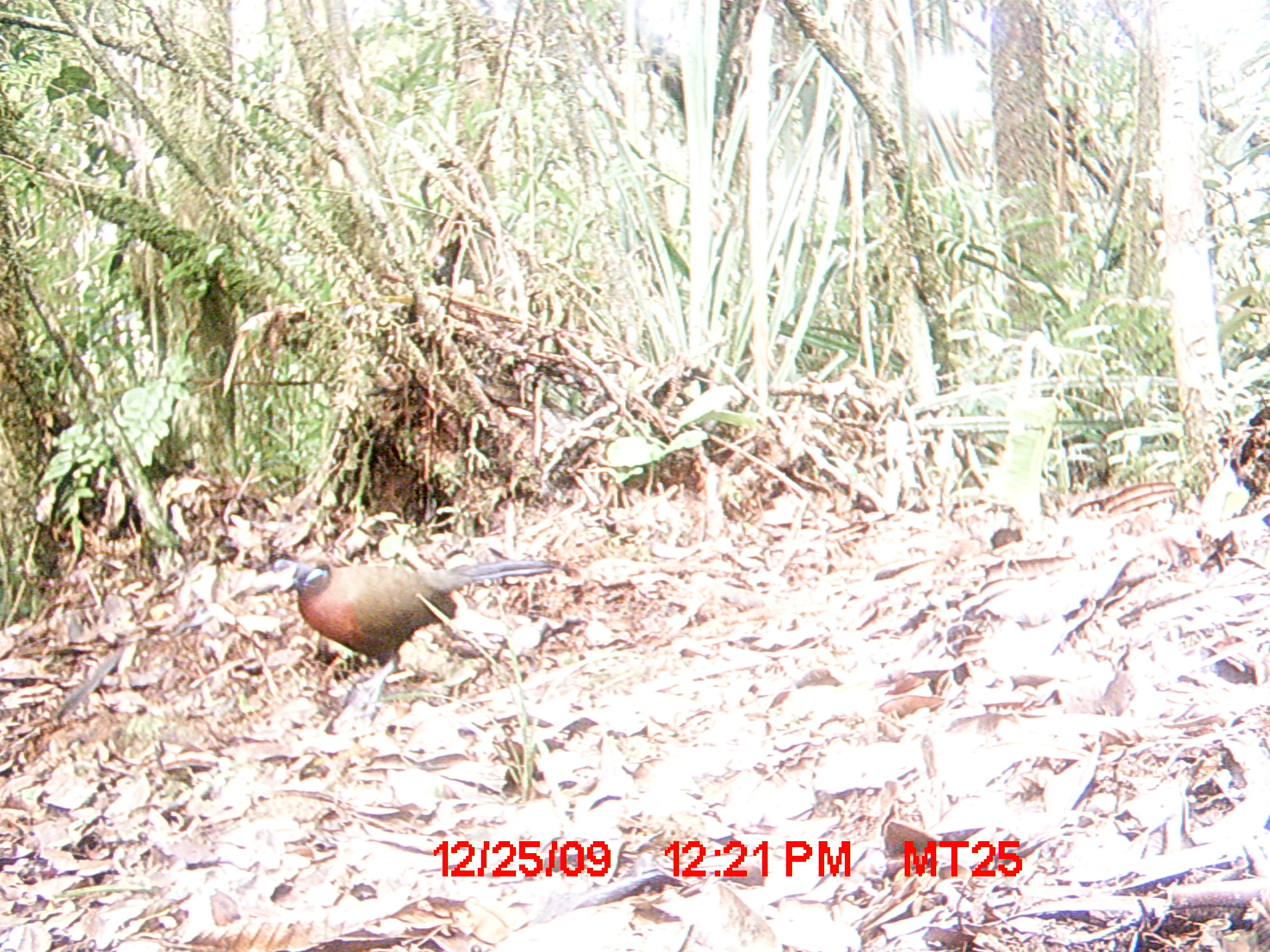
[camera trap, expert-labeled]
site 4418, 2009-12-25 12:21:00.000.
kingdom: Animalia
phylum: Chordata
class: Aves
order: Cuculiformes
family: Cuculidae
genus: Coua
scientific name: Coua serriana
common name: red-breasted coua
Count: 1.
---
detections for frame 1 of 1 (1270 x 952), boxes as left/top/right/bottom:
coua serriana: 279/558/554/685